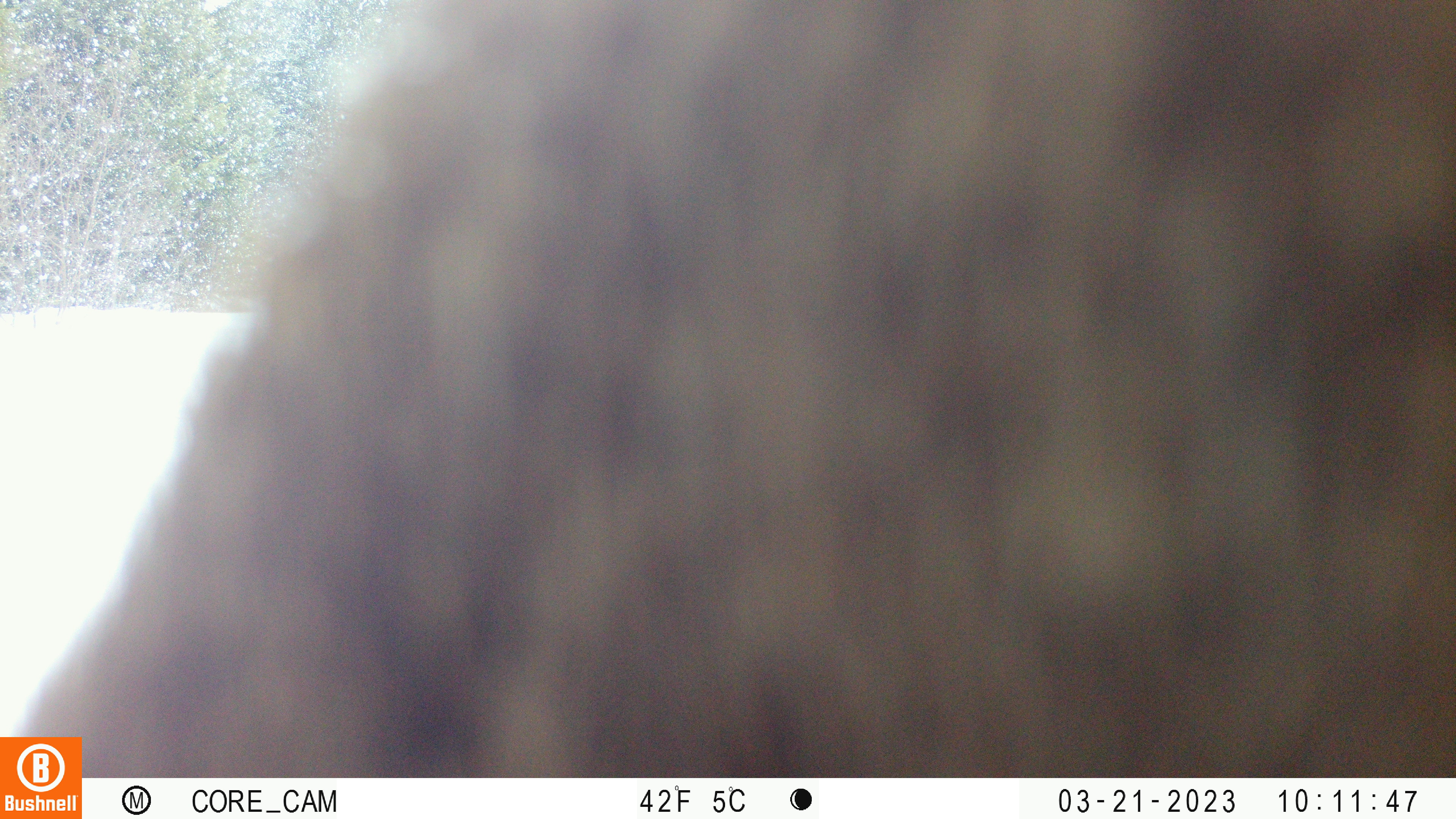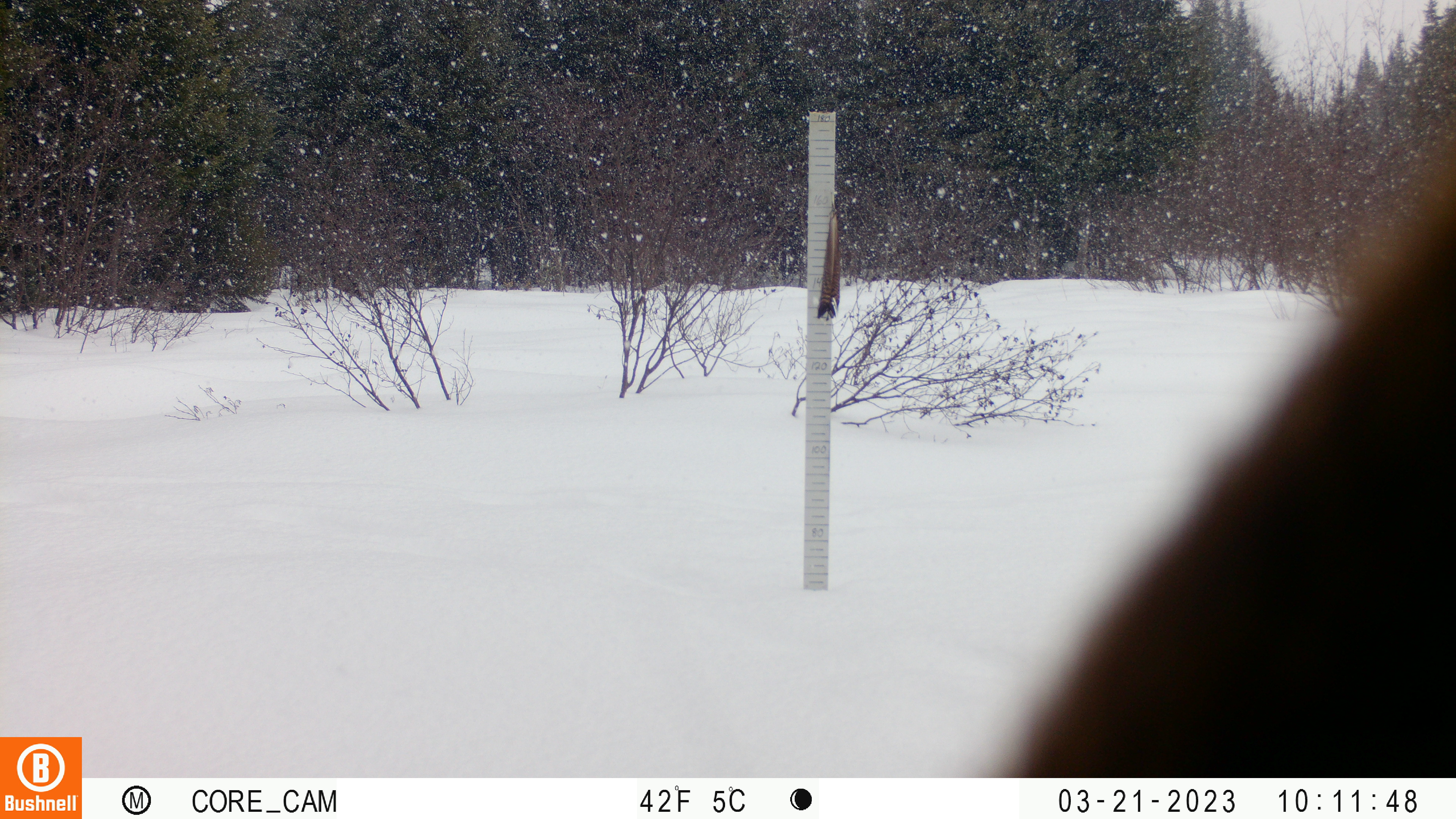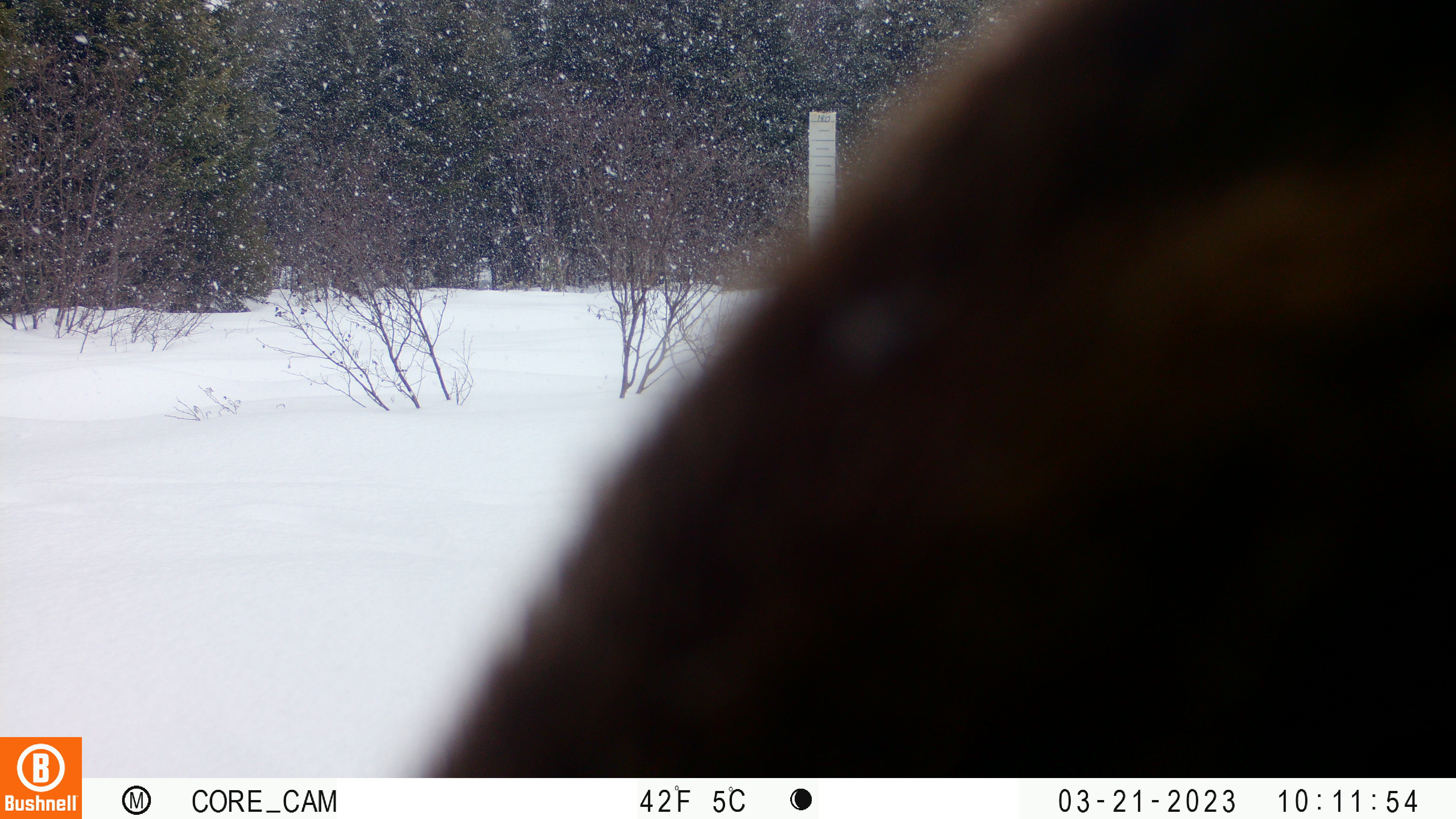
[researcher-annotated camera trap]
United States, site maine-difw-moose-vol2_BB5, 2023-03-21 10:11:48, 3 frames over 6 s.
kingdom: Animalia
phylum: Chordata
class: Mammalia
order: Artiodactyla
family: Cervidae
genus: Alces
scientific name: Alces alces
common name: moose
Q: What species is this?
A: Moose (Alces alces).